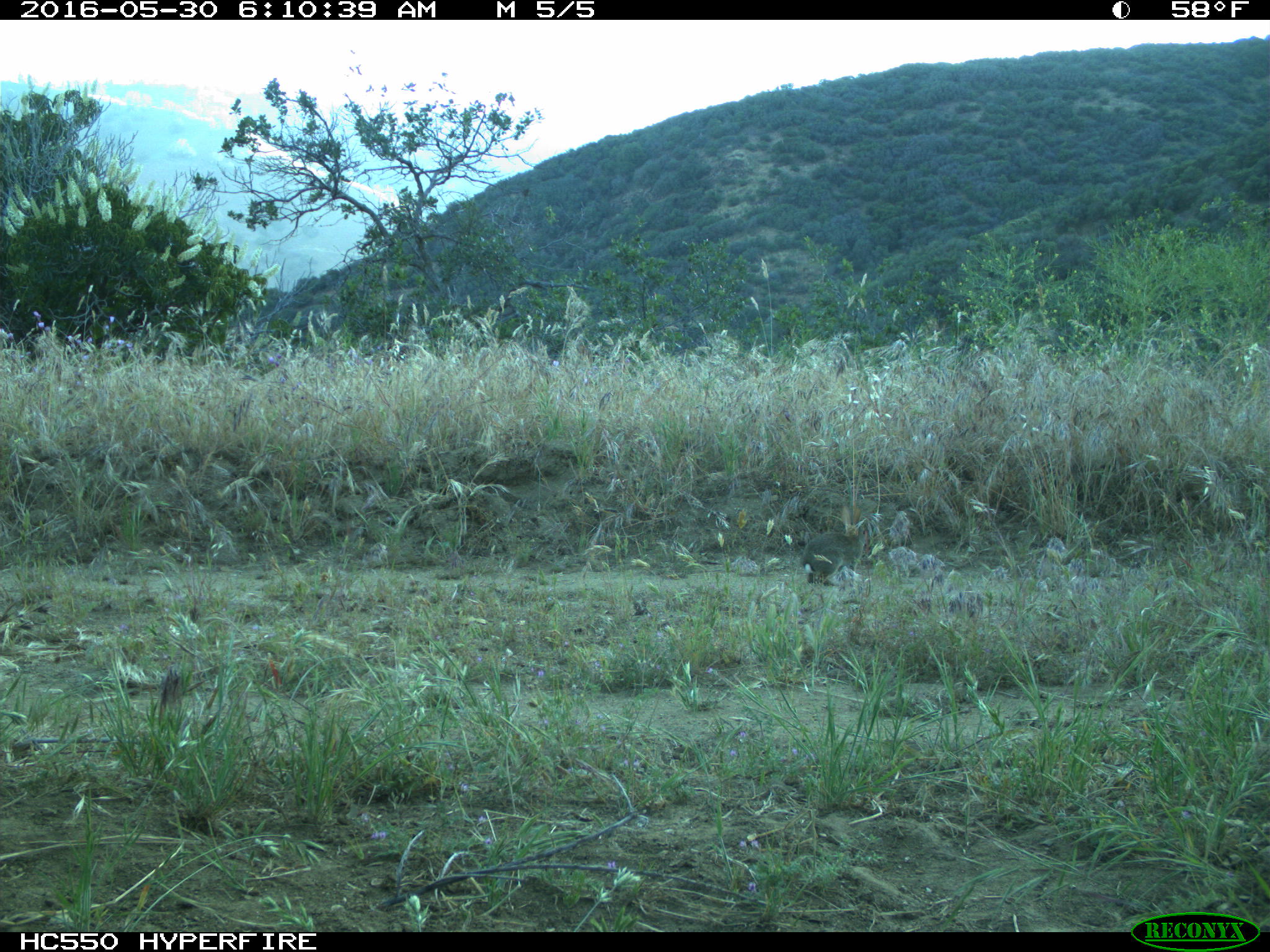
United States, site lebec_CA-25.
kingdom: Animalia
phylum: Chordata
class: Mammalia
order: Lagomorpha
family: Leporidae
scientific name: Leporidae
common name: rabbits and hares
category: unidentified rabbit